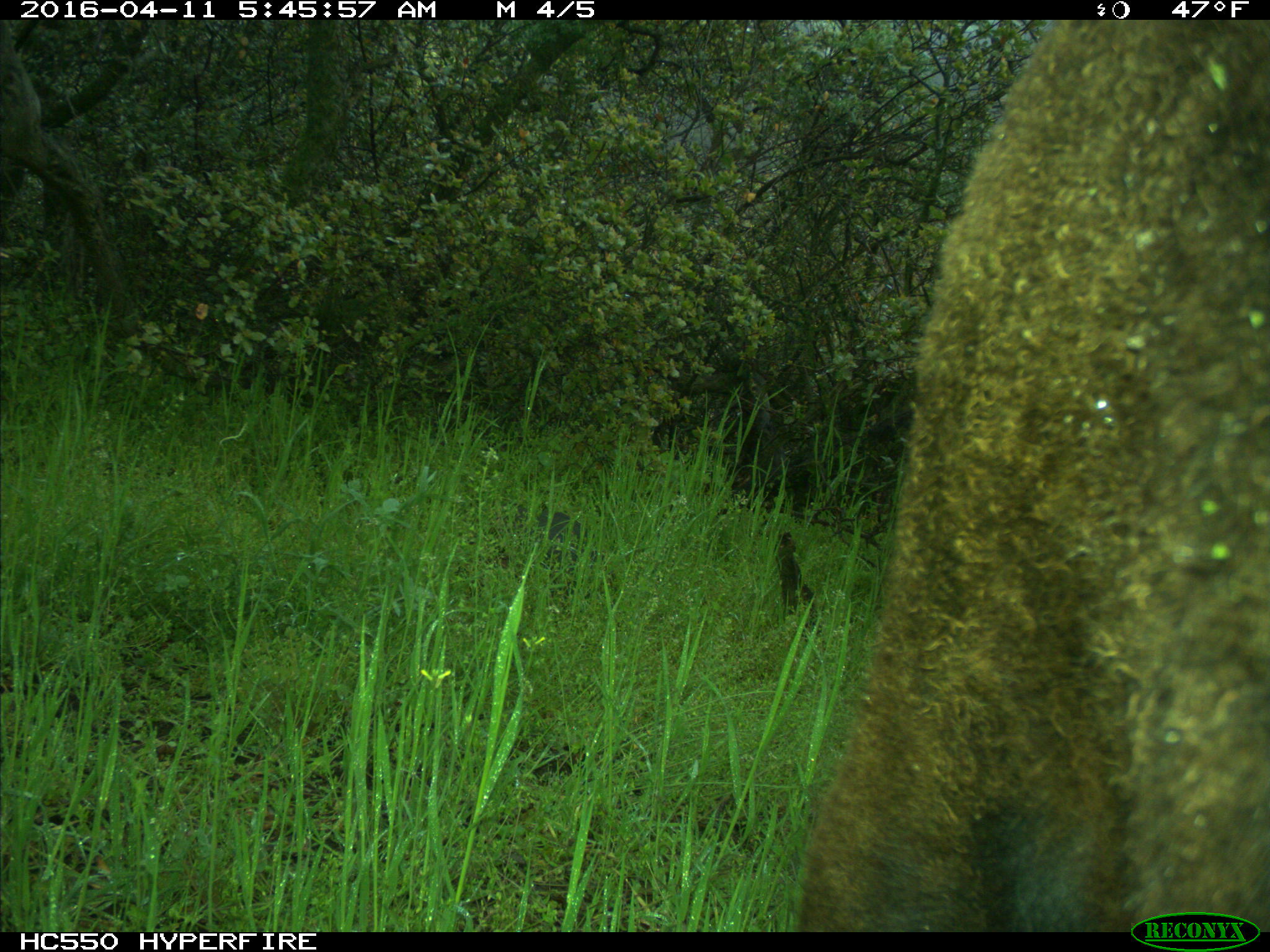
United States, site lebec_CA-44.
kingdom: Animalia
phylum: Chordata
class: Mammalia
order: Artiodactyla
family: Bovidae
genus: Bos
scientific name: Bos taurus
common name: domestic cow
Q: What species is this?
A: Bos taurus (domestic cow).